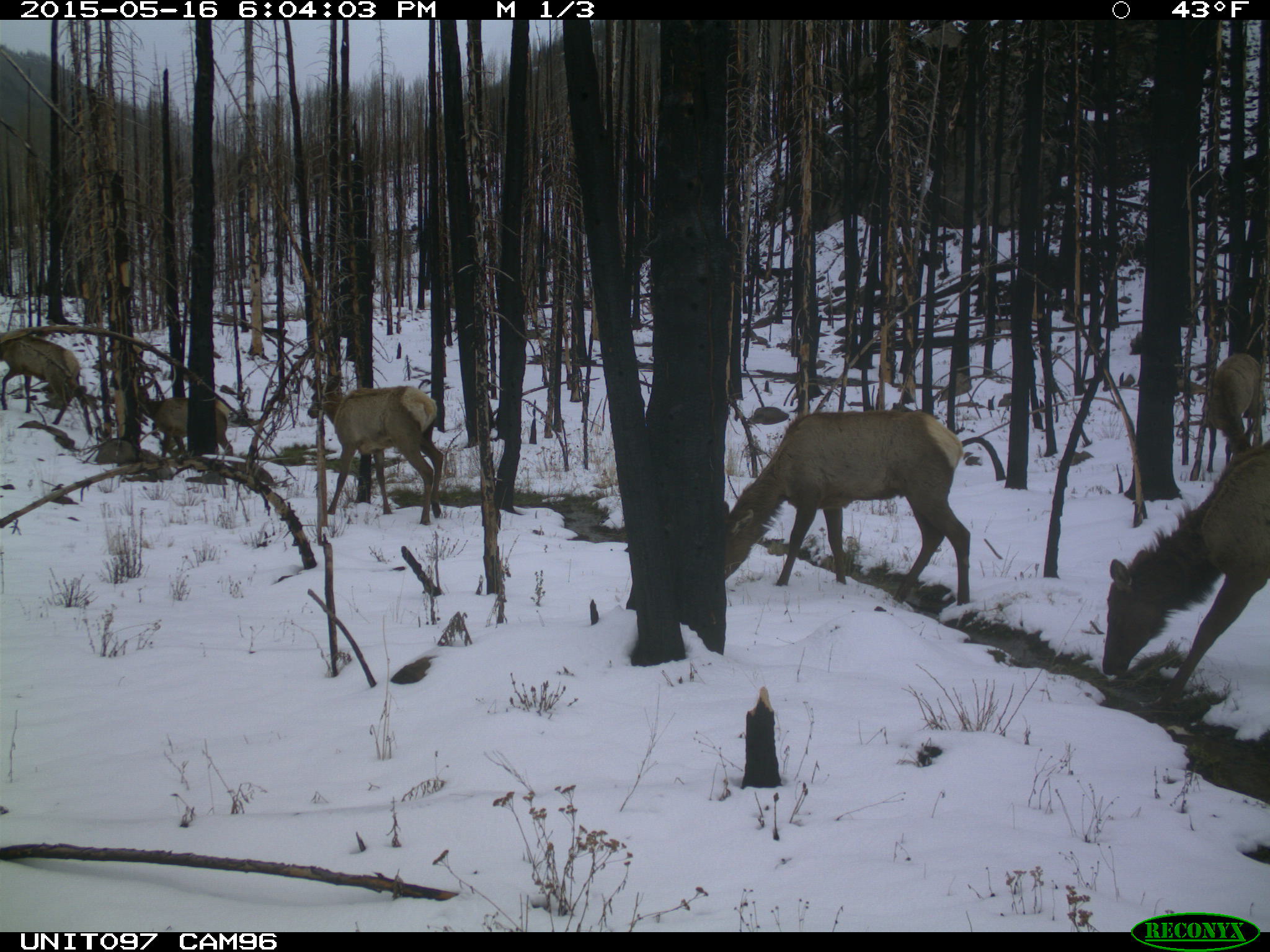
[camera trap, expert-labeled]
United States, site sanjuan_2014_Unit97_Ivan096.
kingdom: Animalia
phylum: Chordata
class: Mammalia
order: Artiodactyla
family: Cervidae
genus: Cervus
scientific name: Cervus elaphus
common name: red deer